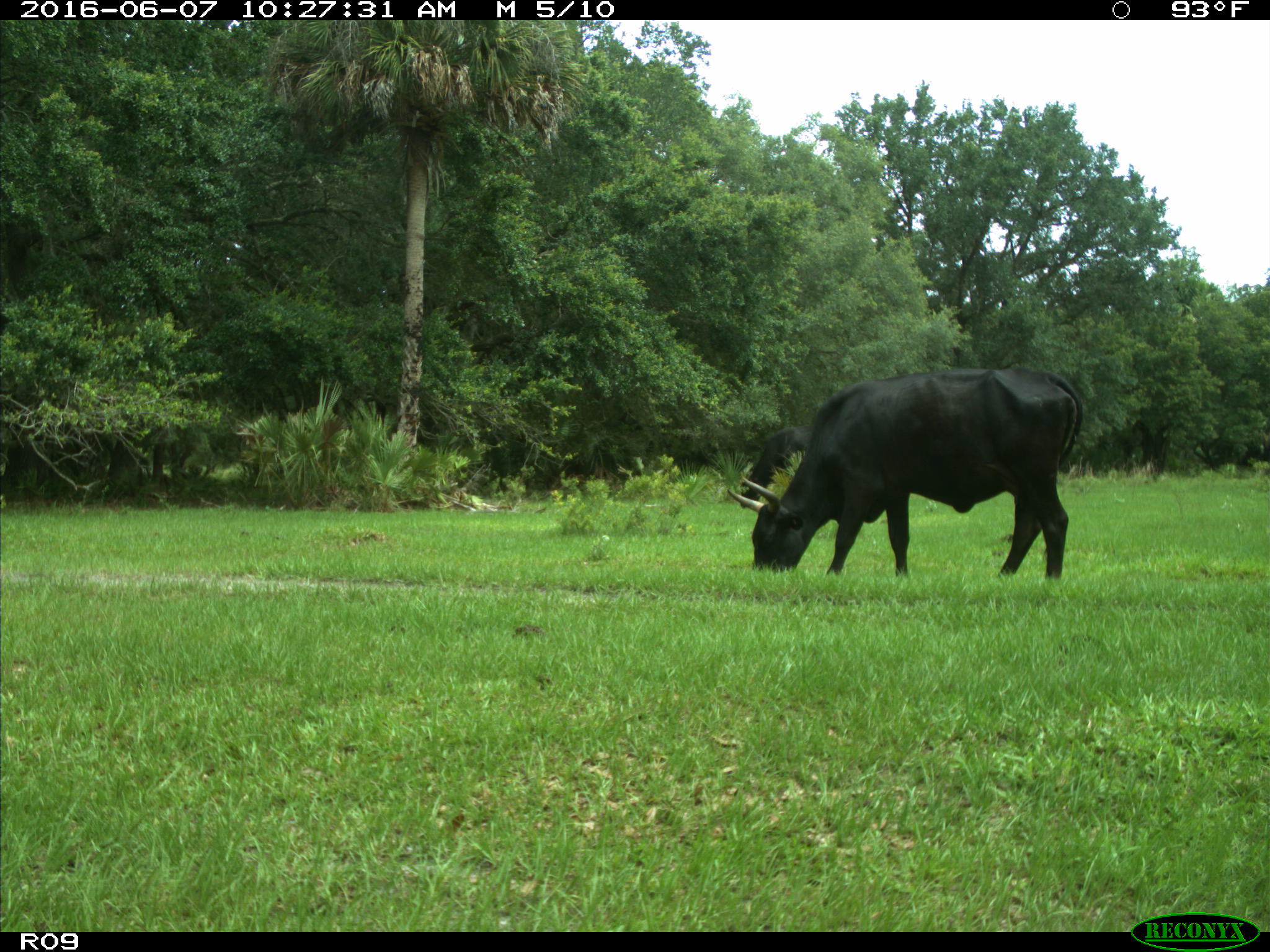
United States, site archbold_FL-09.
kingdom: Animalia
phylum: Chordata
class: Mammalia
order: Artiodactyla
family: Bovidae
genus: Bos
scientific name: Bos taurus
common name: domestic cow